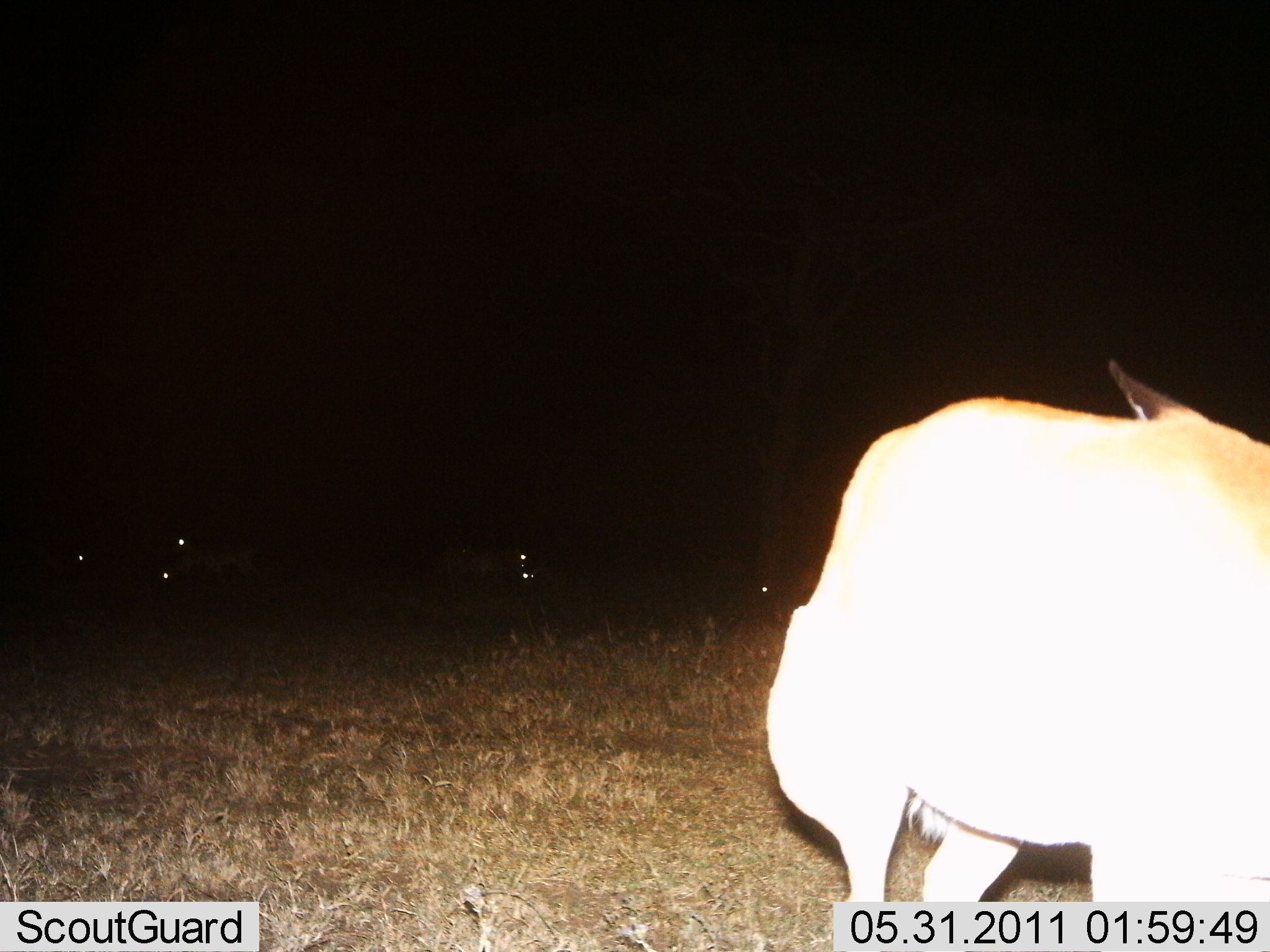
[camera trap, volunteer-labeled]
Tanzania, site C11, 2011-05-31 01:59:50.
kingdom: Animalia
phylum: Chordata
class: Mammalia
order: Artiodactyla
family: Bovidae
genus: Nanger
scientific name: Nanger granti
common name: grant's gazelle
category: gazellegrants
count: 5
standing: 75%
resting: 0%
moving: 25%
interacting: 25%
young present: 0%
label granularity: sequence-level